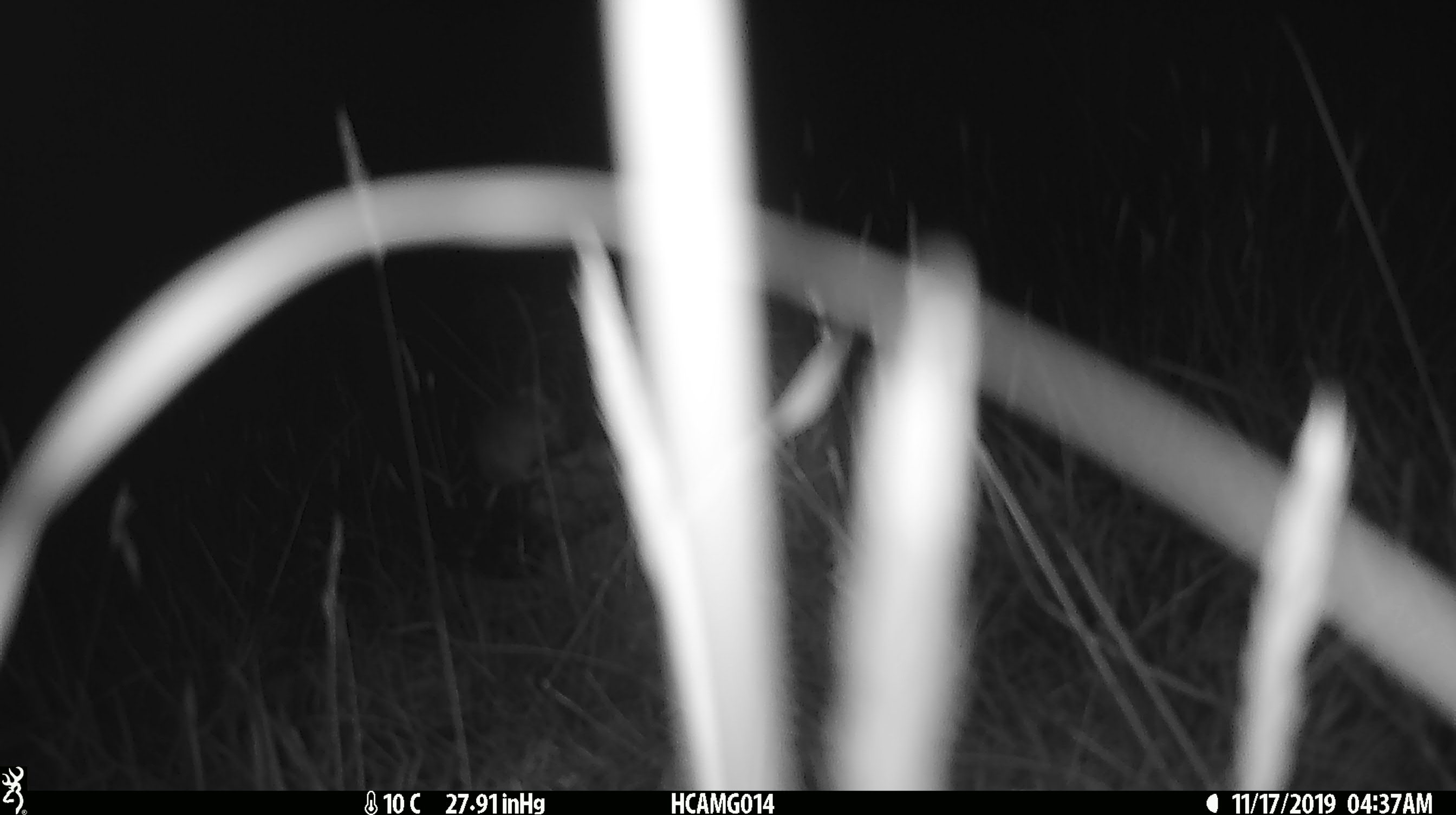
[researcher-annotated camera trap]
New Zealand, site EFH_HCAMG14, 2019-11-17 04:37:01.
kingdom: Animalia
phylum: Chordata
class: Mammalia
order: Rodentia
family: Muridae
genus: Mus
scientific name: Mus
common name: mouse